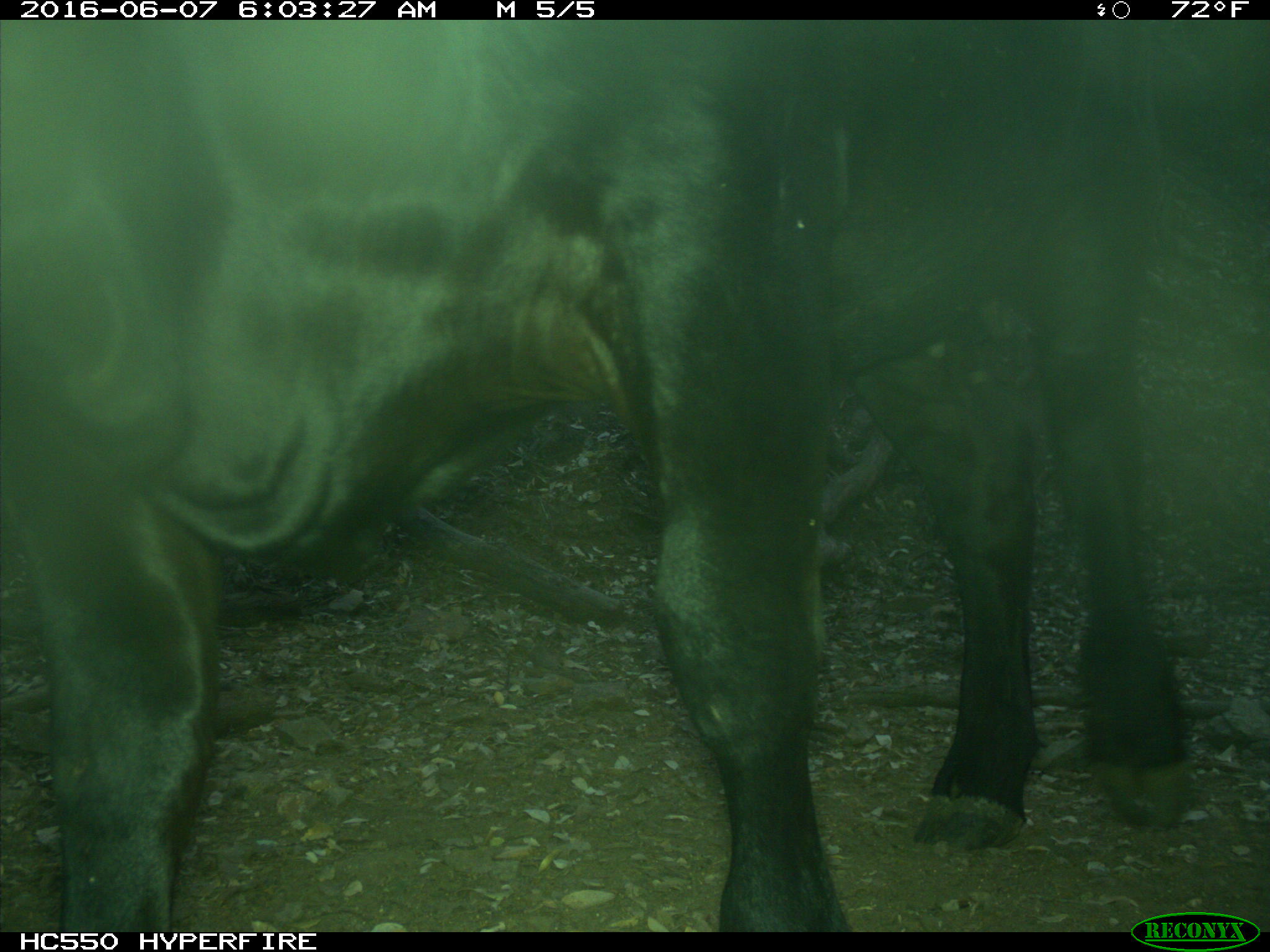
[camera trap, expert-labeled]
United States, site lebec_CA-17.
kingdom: Animalia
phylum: Chordata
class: Mammalia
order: Artiodactyla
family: Bovidae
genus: Bos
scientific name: Bos taurus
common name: domestic cow